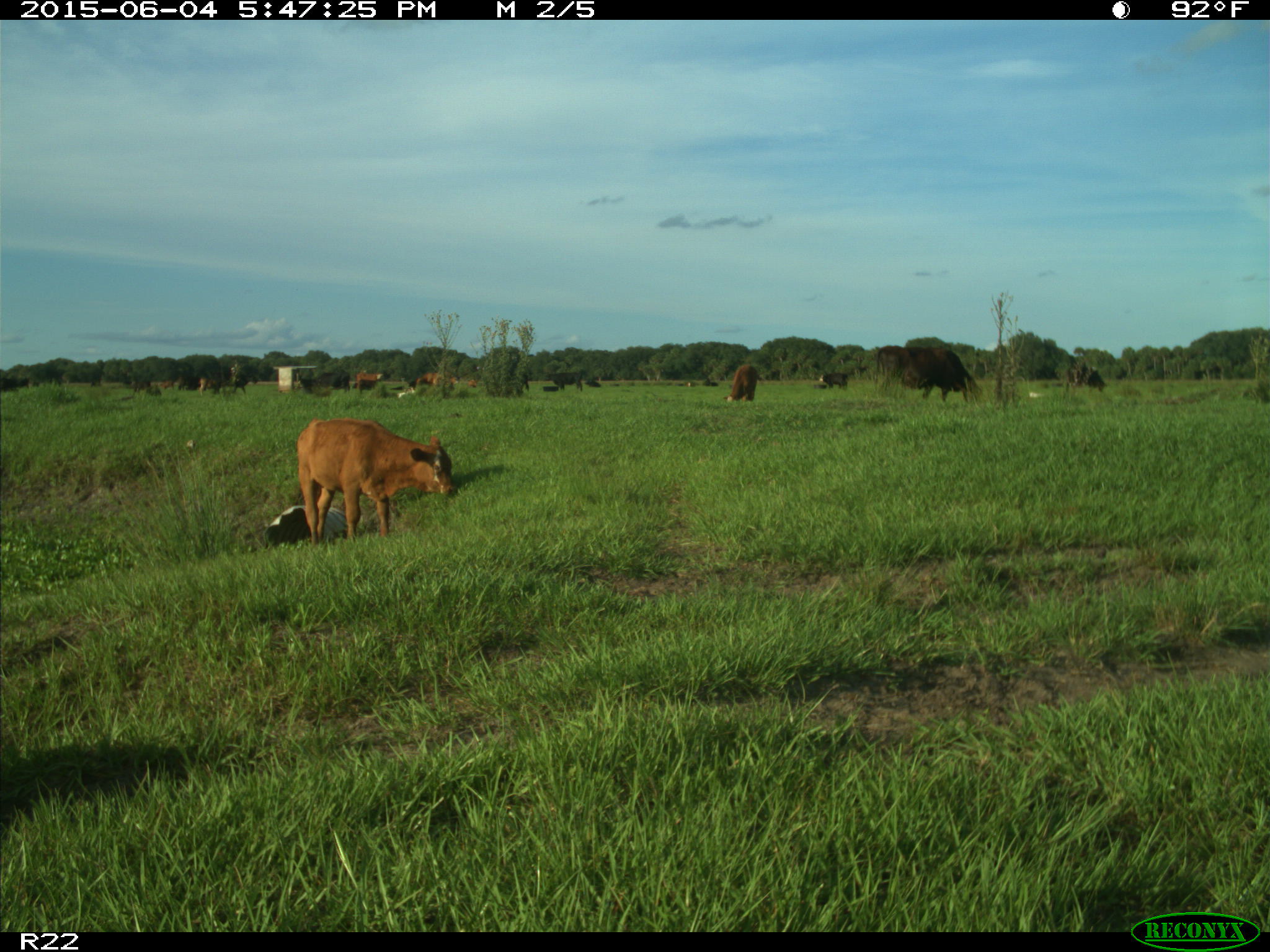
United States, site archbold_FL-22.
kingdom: Animalia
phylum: Chordata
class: Mammalia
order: Artiodactyla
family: Bovidae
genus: Bos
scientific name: Bos taurus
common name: domestic cow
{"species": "Bos taurus (domestic cow)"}